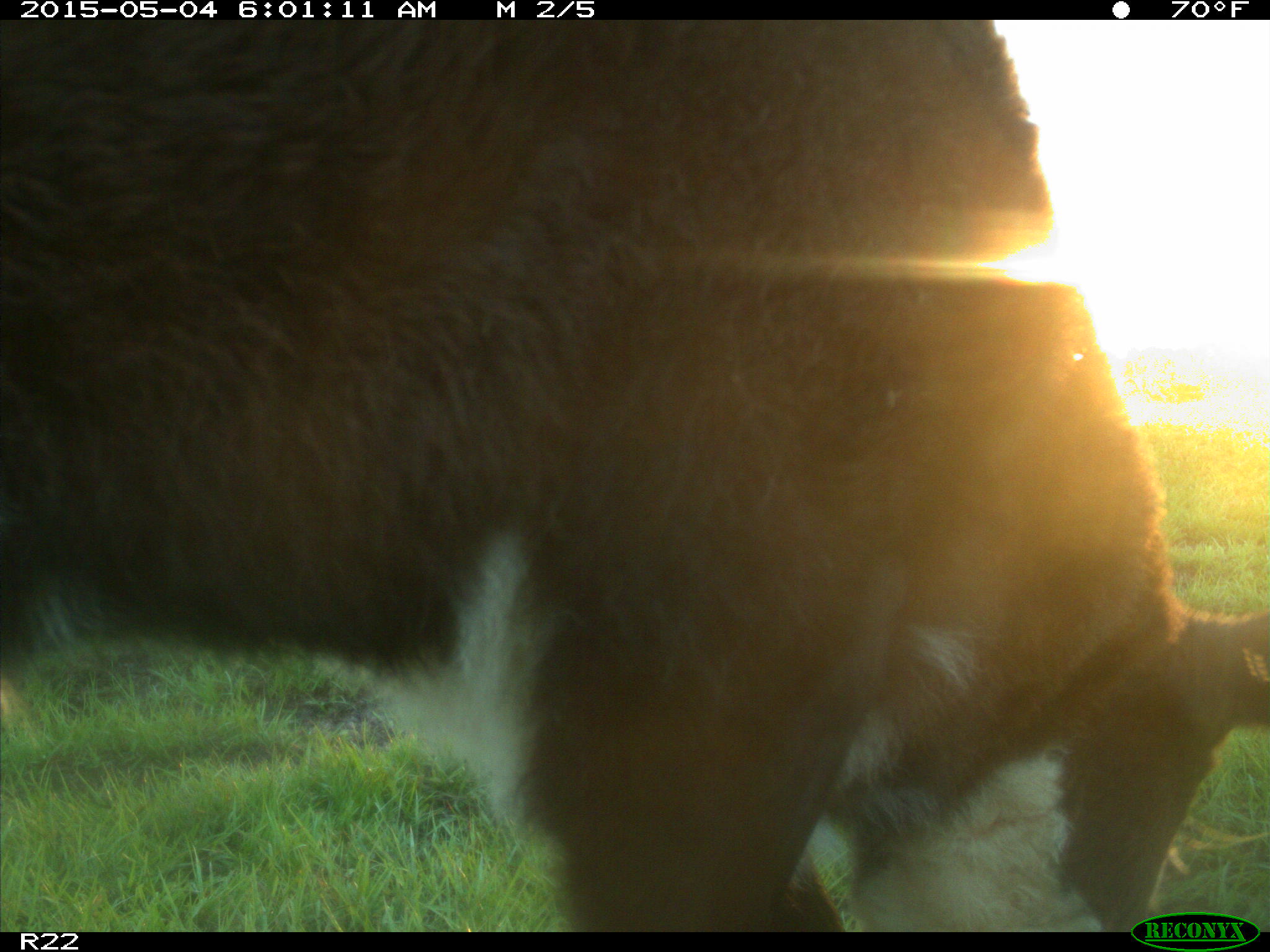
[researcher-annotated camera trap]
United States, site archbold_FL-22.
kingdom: Animalia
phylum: Chordata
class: Mammalia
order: Artiodactyla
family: Bovidae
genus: Bos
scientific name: Bos taurus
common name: domestic cow